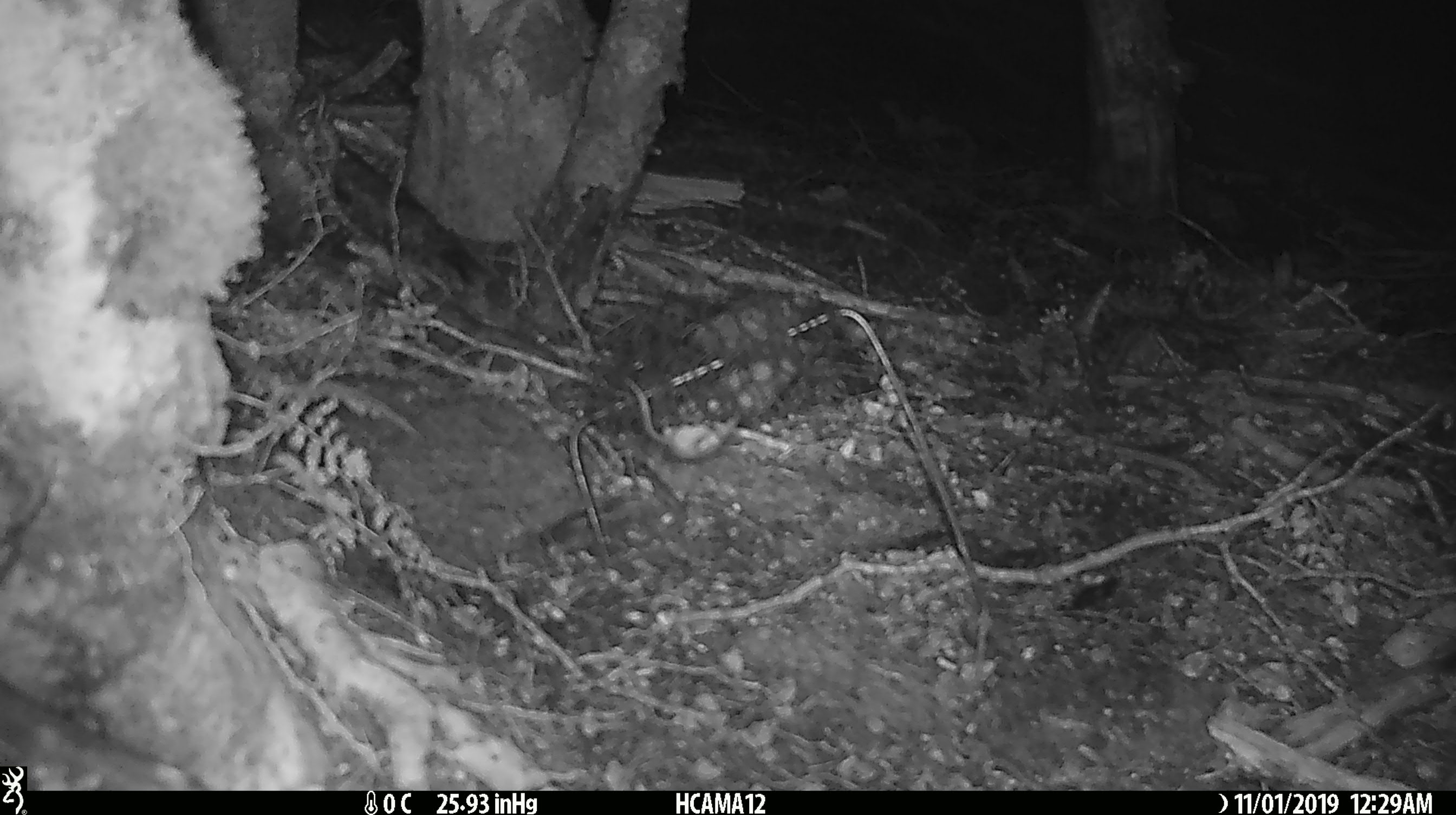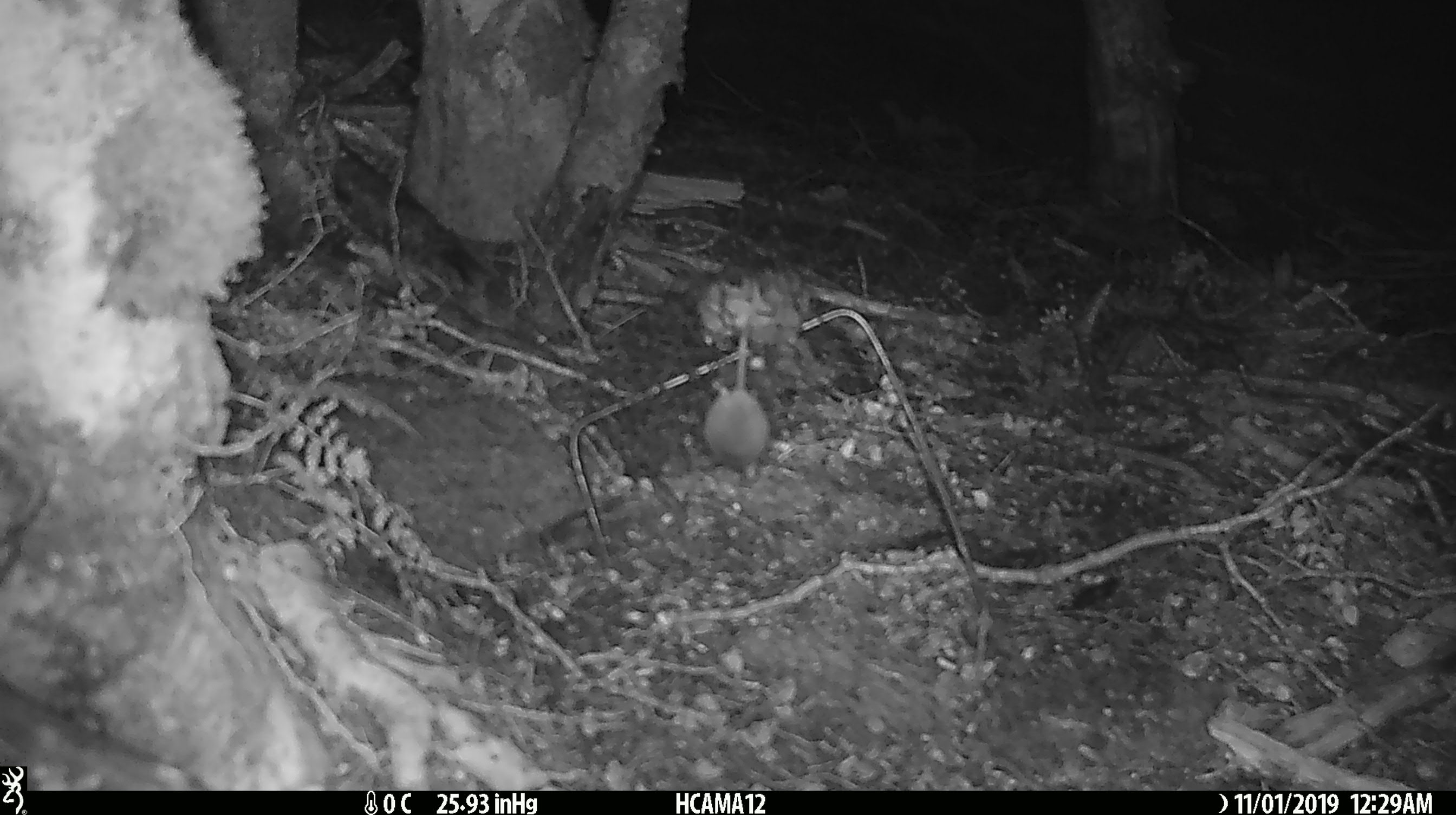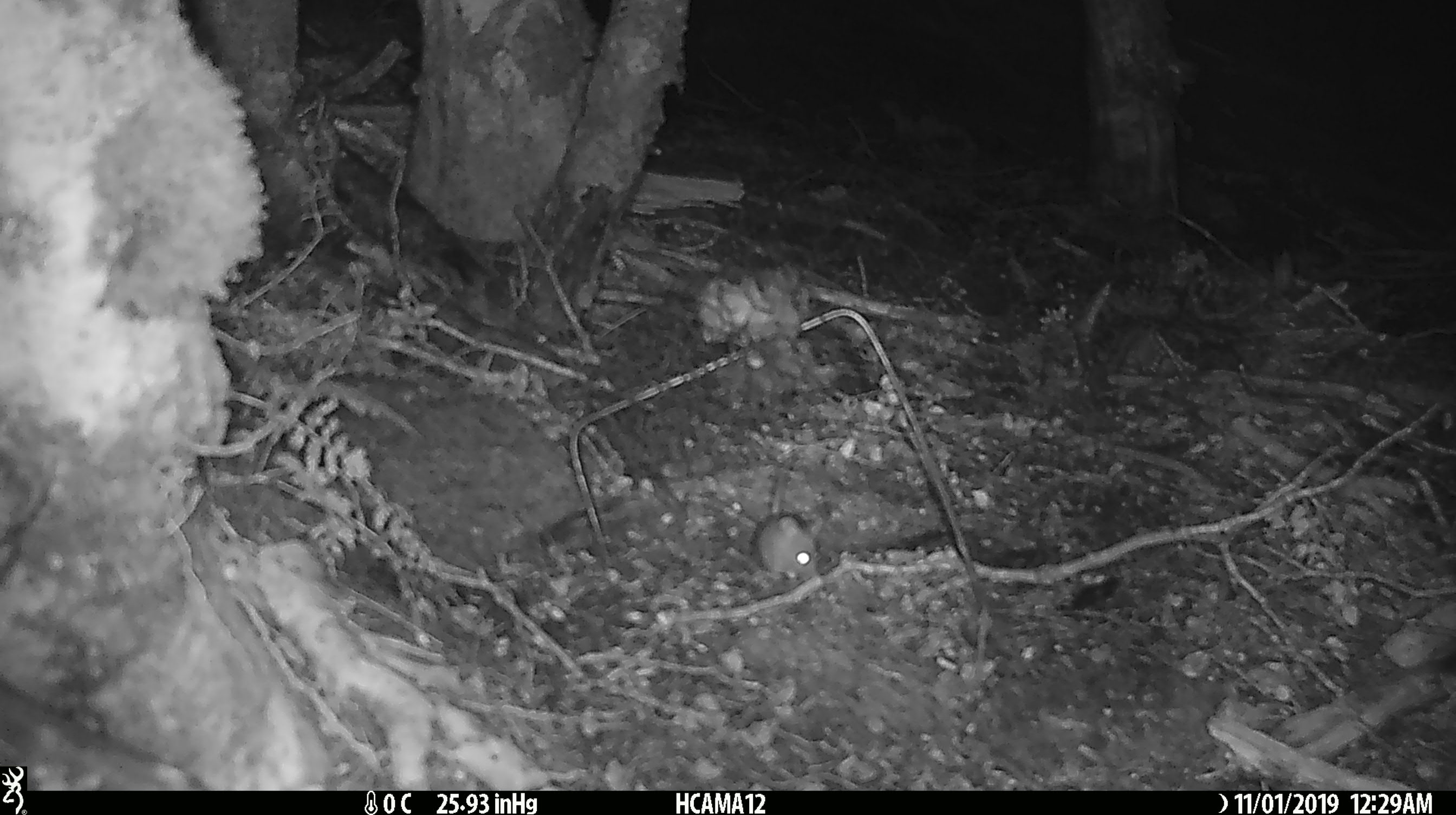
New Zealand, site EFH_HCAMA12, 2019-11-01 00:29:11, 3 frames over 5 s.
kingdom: Animalia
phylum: Chordata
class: Mammalia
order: Rodentia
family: Muridae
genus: Mus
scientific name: Mus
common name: mouse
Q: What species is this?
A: Mouse (Mus).